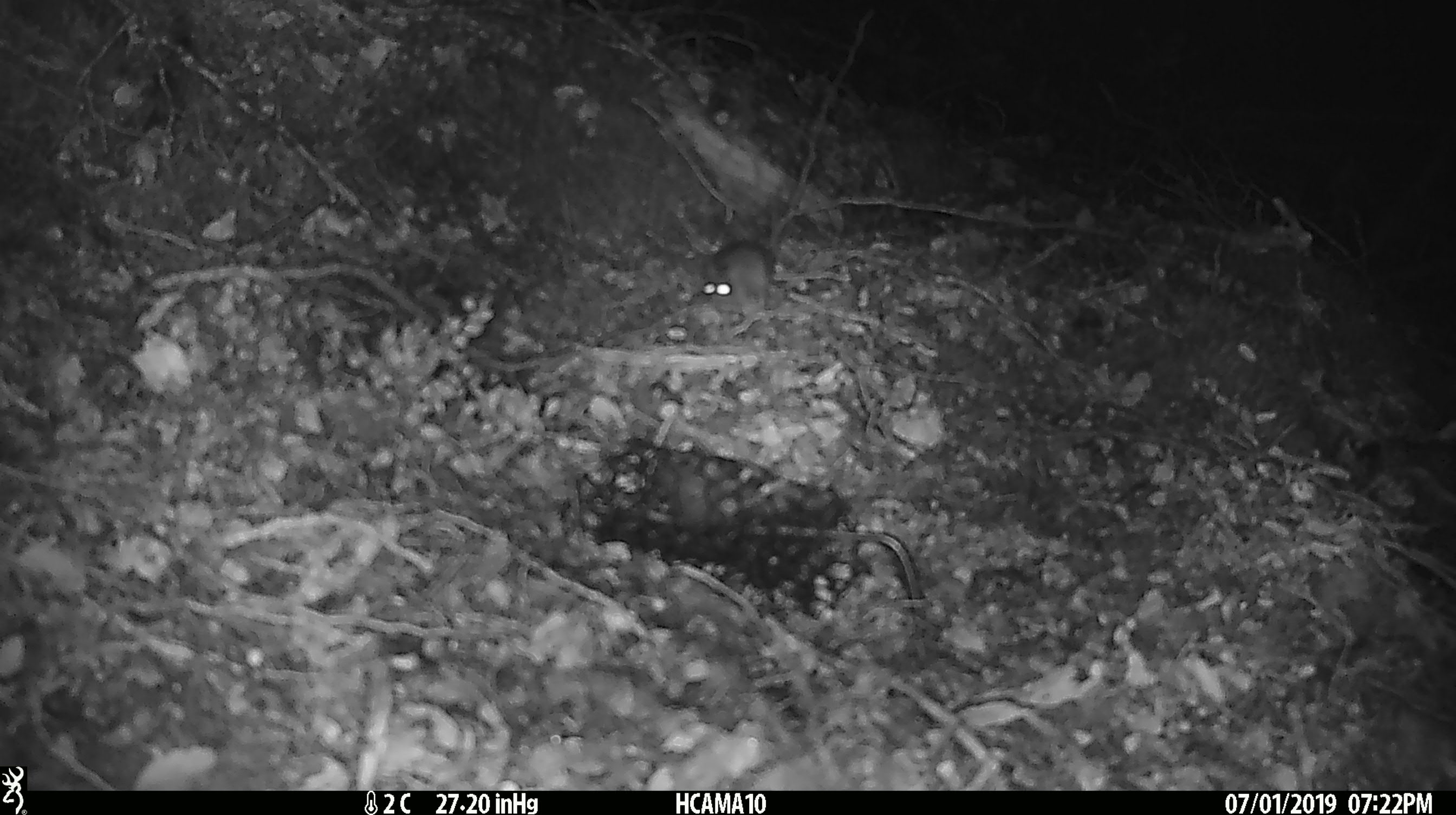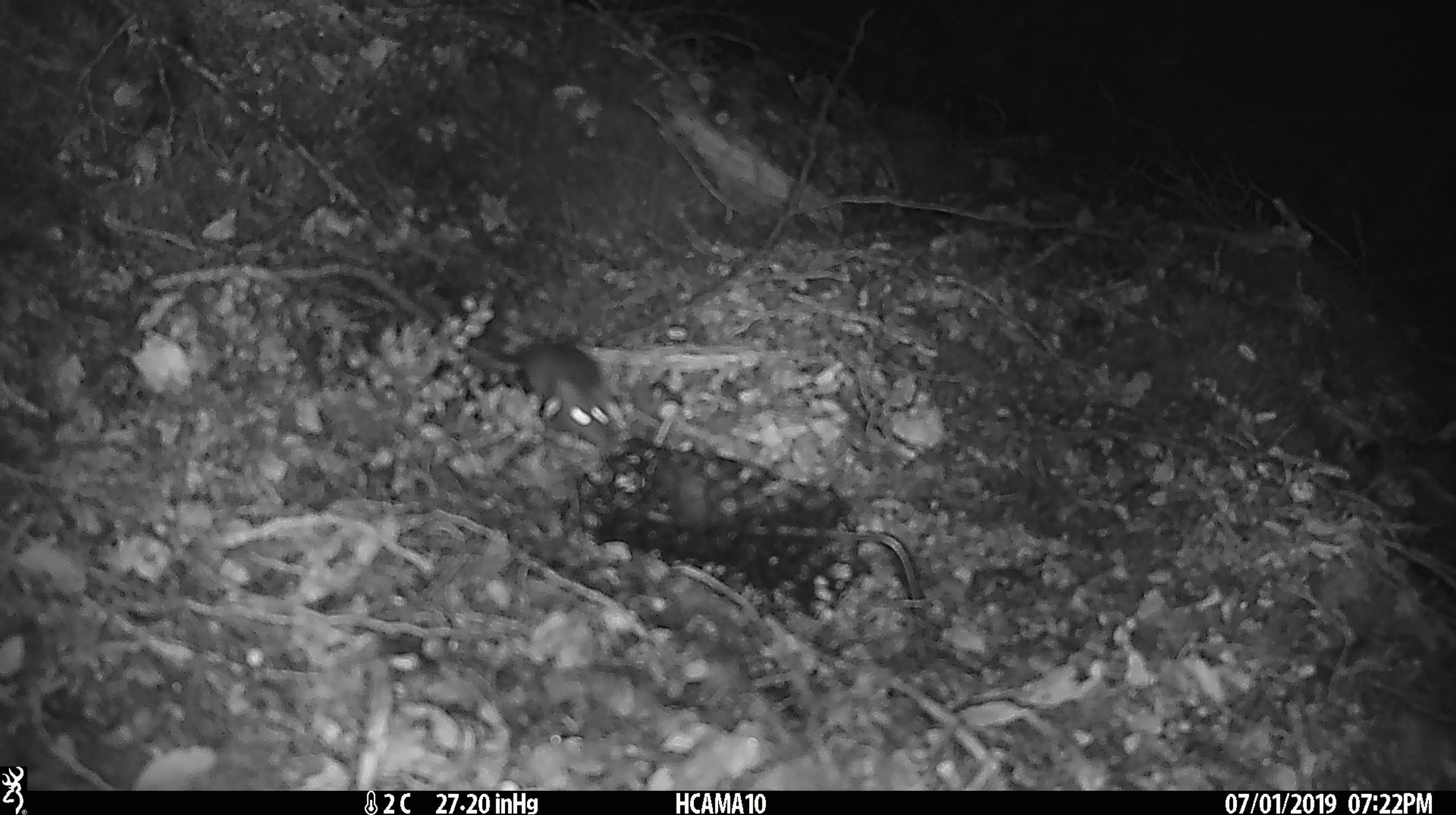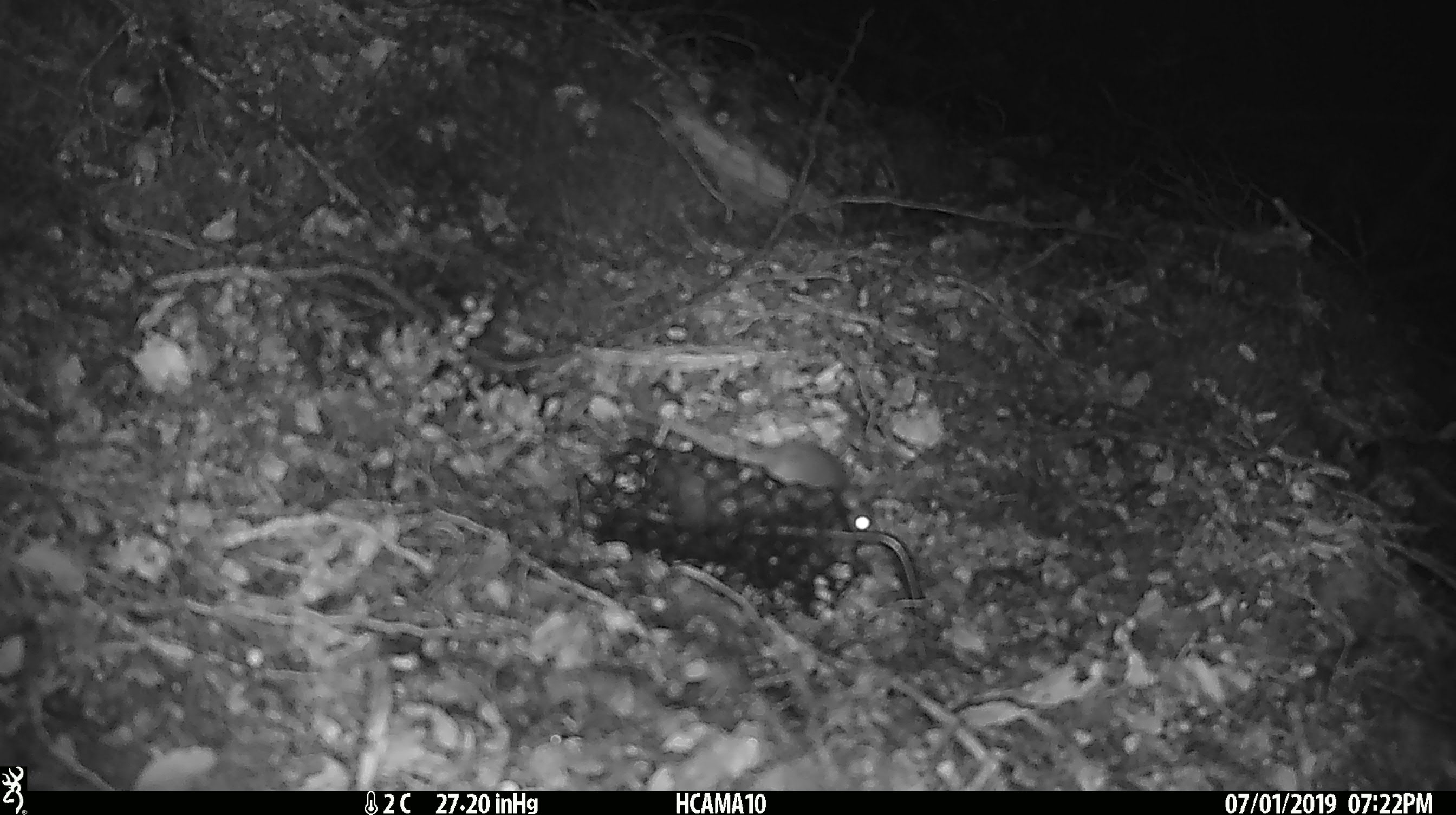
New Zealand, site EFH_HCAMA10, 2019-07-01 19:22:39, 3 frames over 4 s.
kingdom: Animalia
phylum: Chordata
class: Mammalia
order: Rodentia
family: Muridae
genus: Mus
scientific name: Mus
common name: mouse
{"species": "mouse (Mus)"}